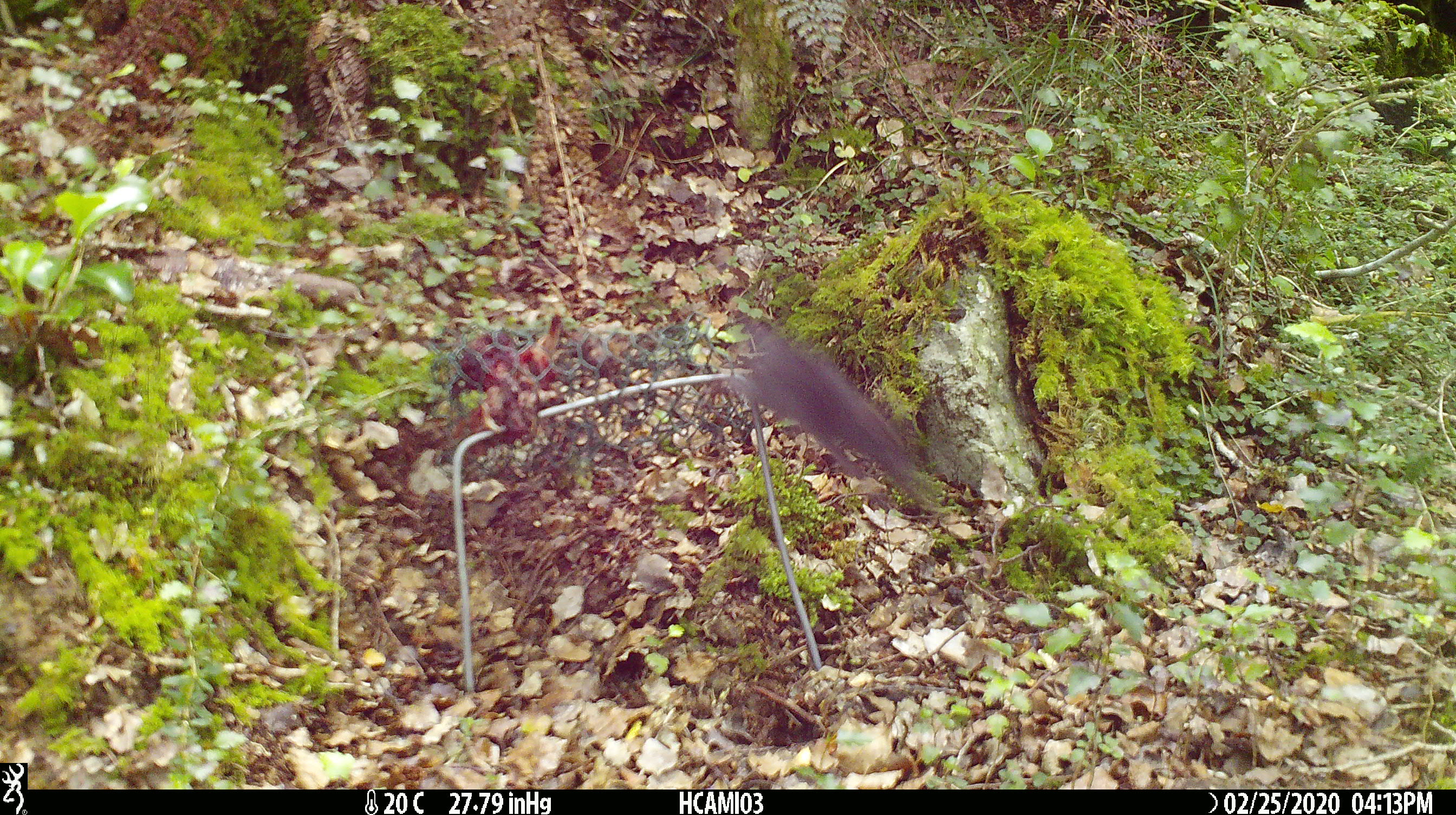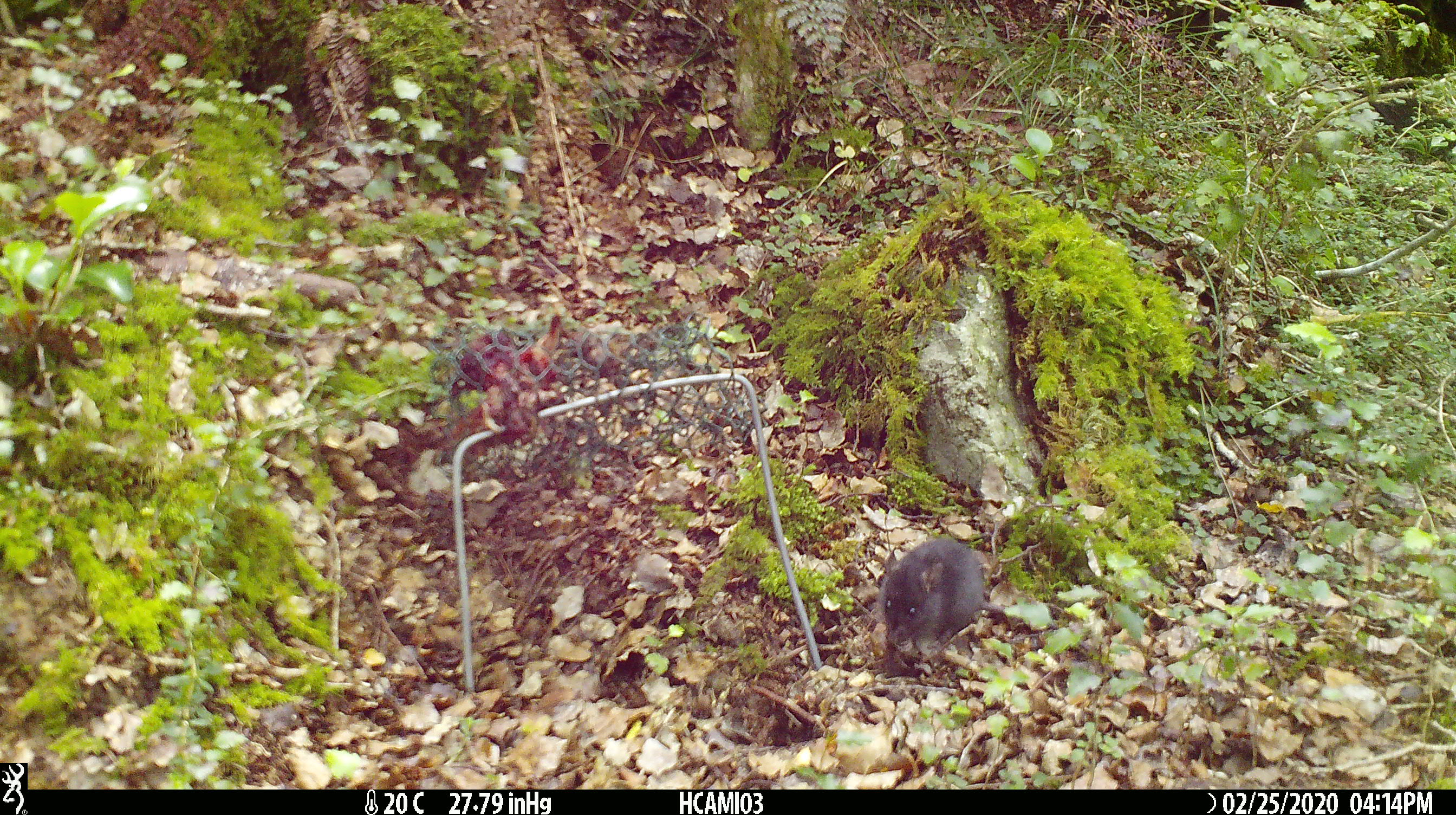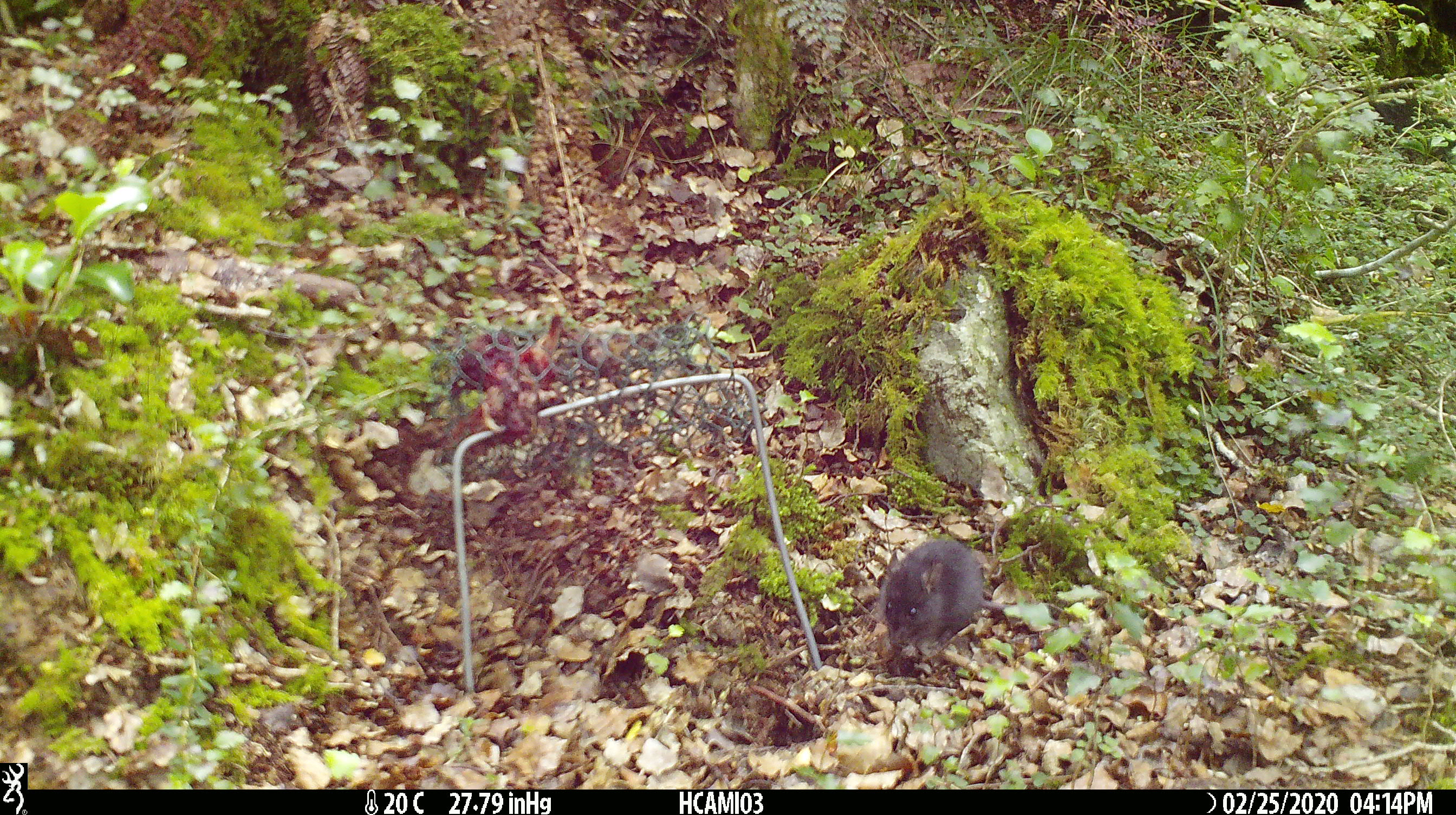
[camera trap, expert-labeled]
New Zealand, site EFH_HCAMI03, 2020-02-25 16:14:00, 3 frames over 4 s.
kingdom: Animalia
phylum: Chordata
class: Mammalia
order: Rodentia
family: Muridae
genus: Mus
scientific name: Mus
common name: mouse